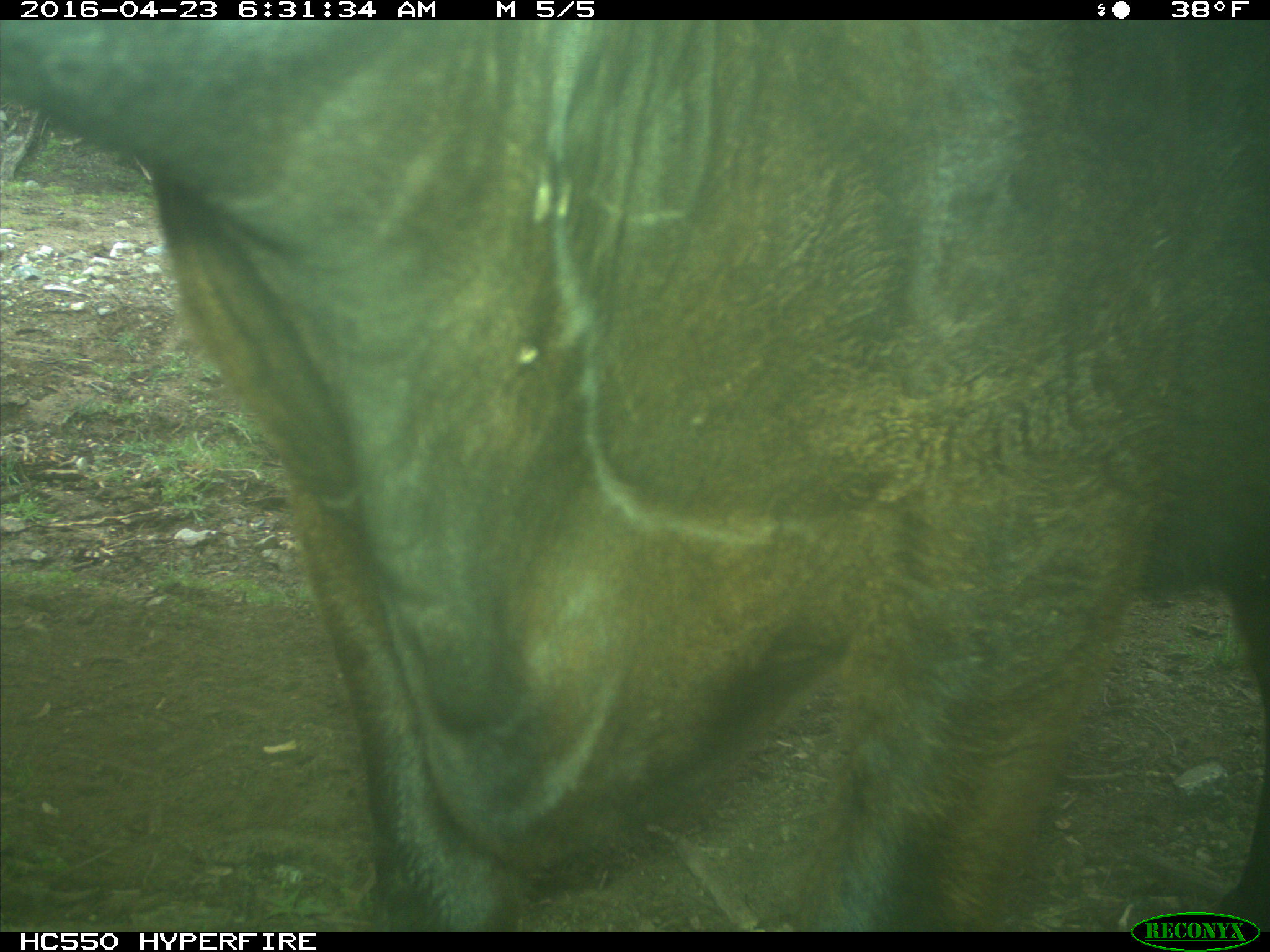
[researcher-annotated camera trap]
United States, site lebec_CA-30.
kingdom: Animalia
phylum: Chordata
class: Mammalia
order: Artiodactyla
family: Bovidae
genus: Bos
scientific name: Bos taurus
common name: domestic cow